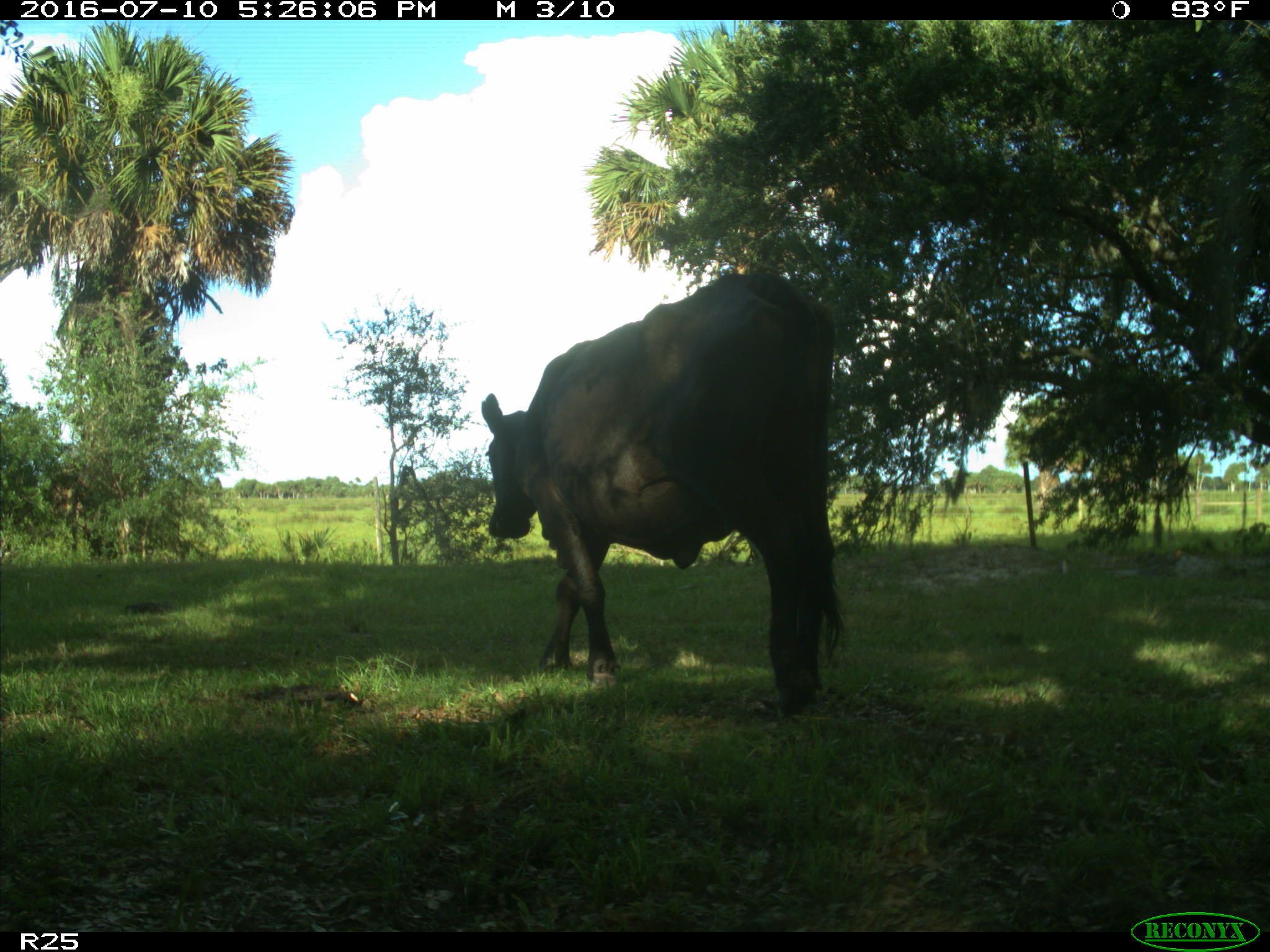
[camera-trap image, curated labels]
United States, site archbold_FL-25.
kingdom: Animalia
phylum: Chordata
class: Mammalia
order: Artiodactyla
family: Bovidae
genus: Bos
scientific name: Bos taurus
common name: domestic cow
Bos taurus (domestic cow).